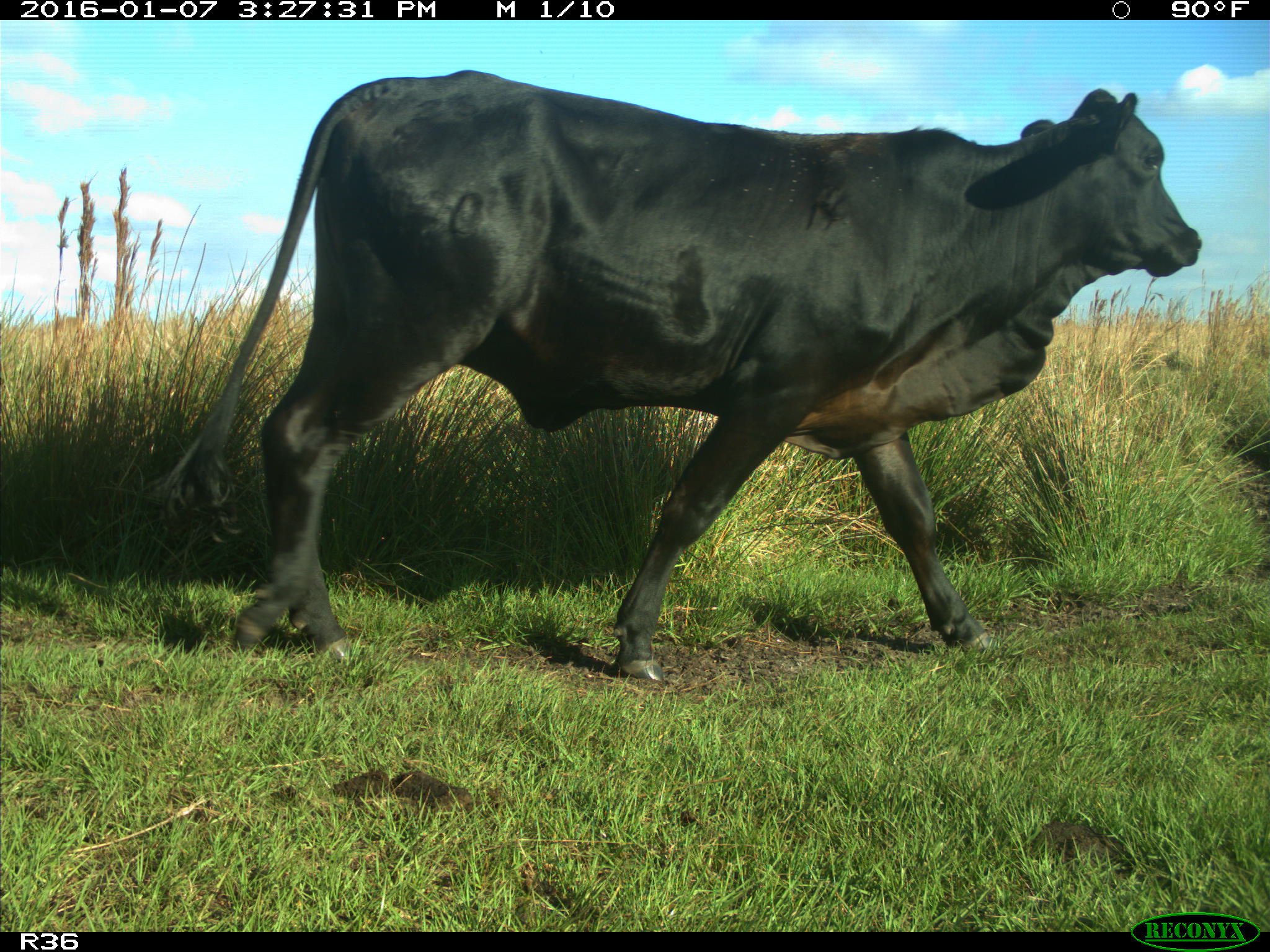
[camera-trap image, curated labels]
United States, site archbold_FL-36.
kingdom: Animalia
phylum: Chordata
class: Mammalia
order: Artiodactyla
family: Bovidae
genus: Bos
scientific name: Bos taurus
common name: domestic cow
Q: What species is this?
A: Bos taurus (domestic cow).